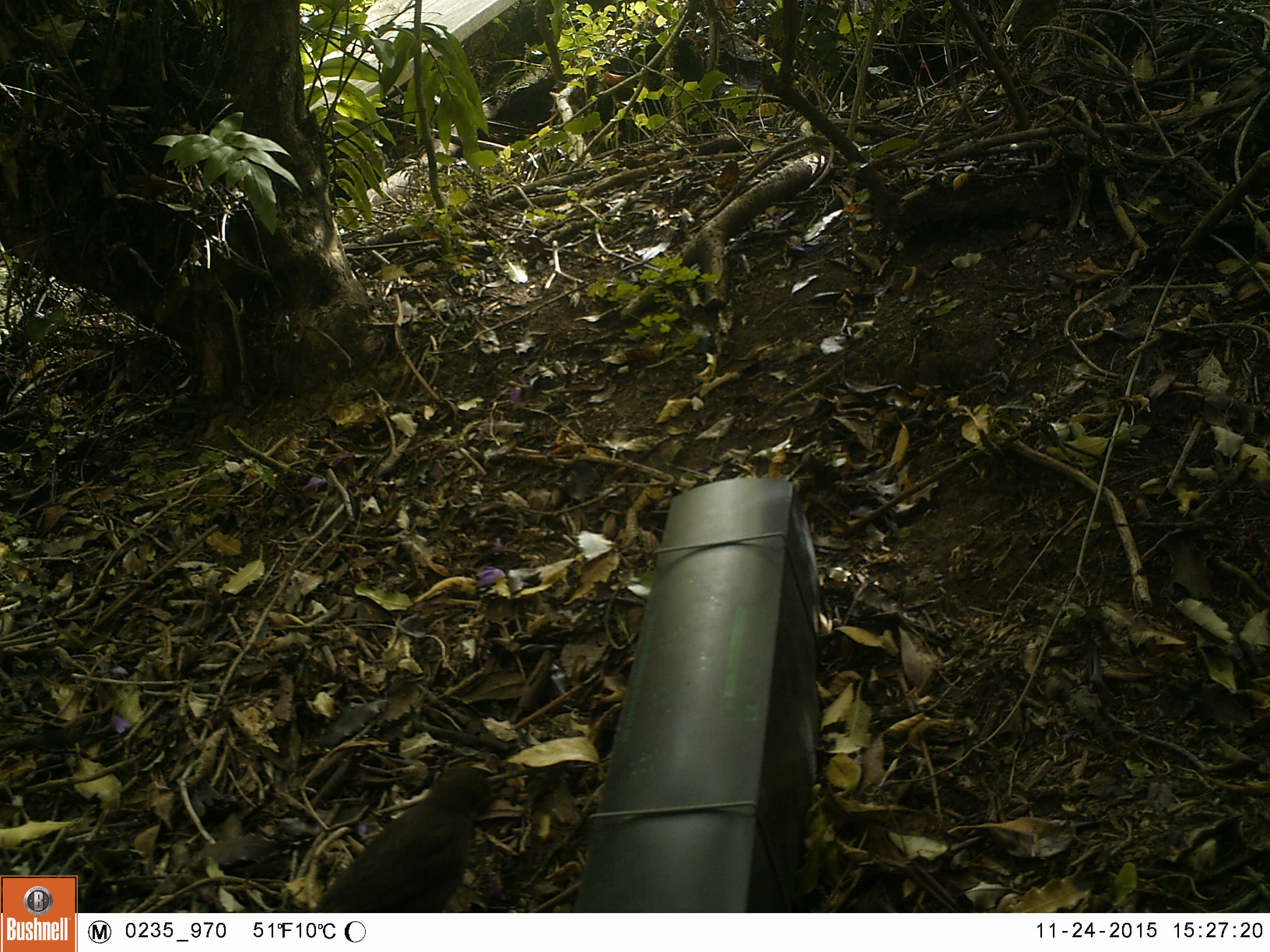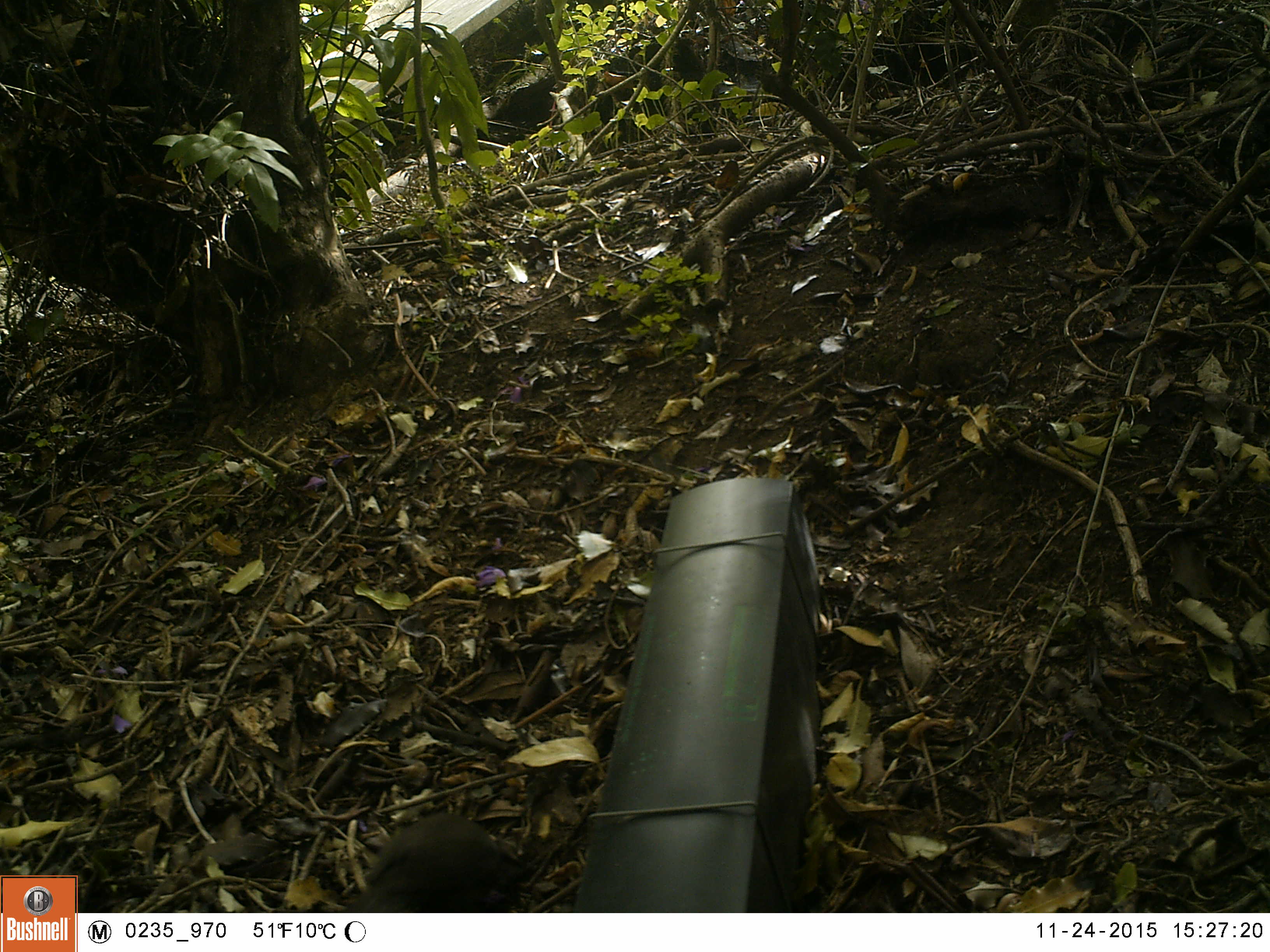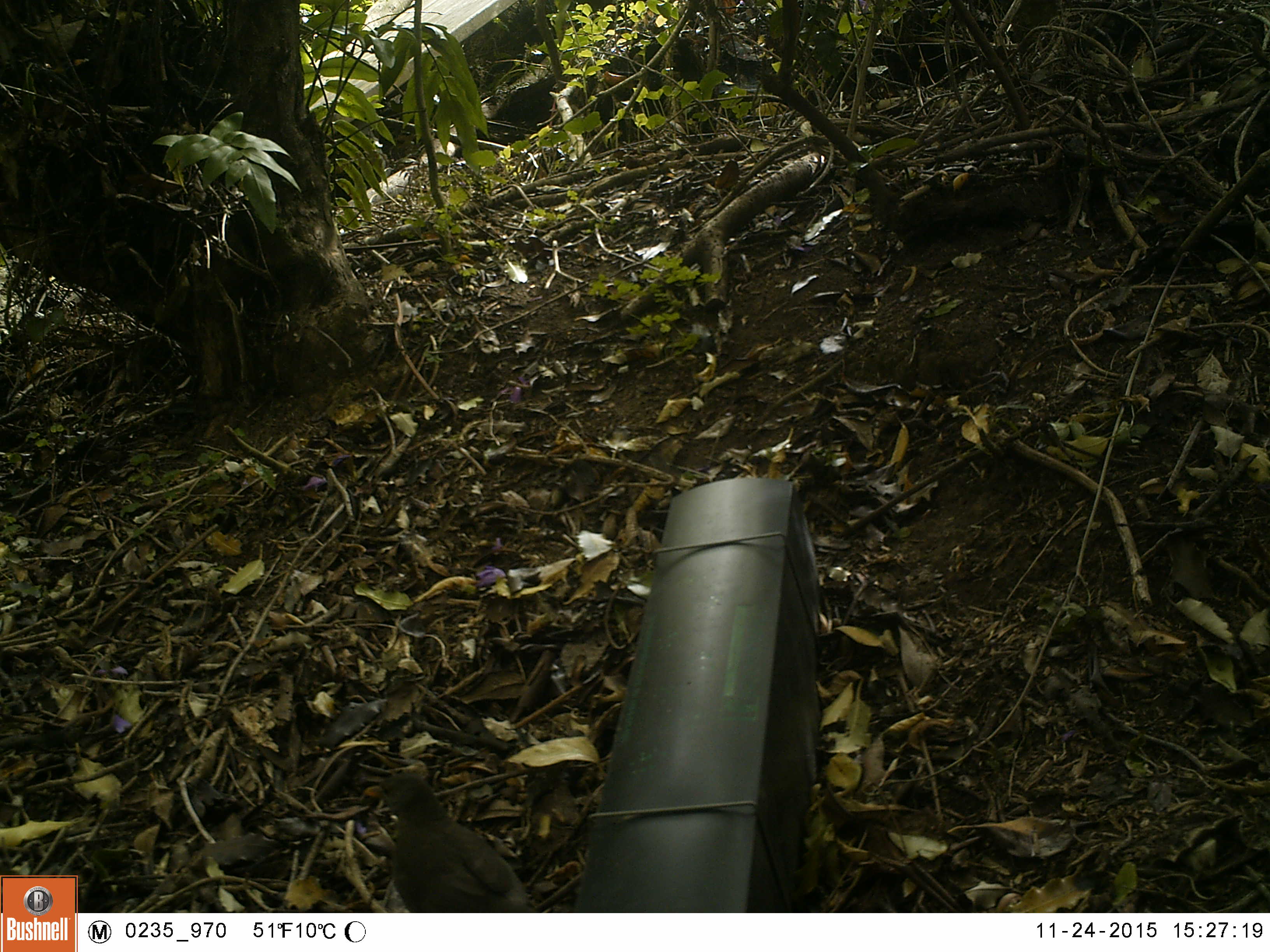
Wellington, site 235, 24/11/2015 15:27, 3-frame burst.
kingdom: Animalia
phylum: Chordata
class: Aves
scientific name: Aves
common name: bird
Bird (Aves).